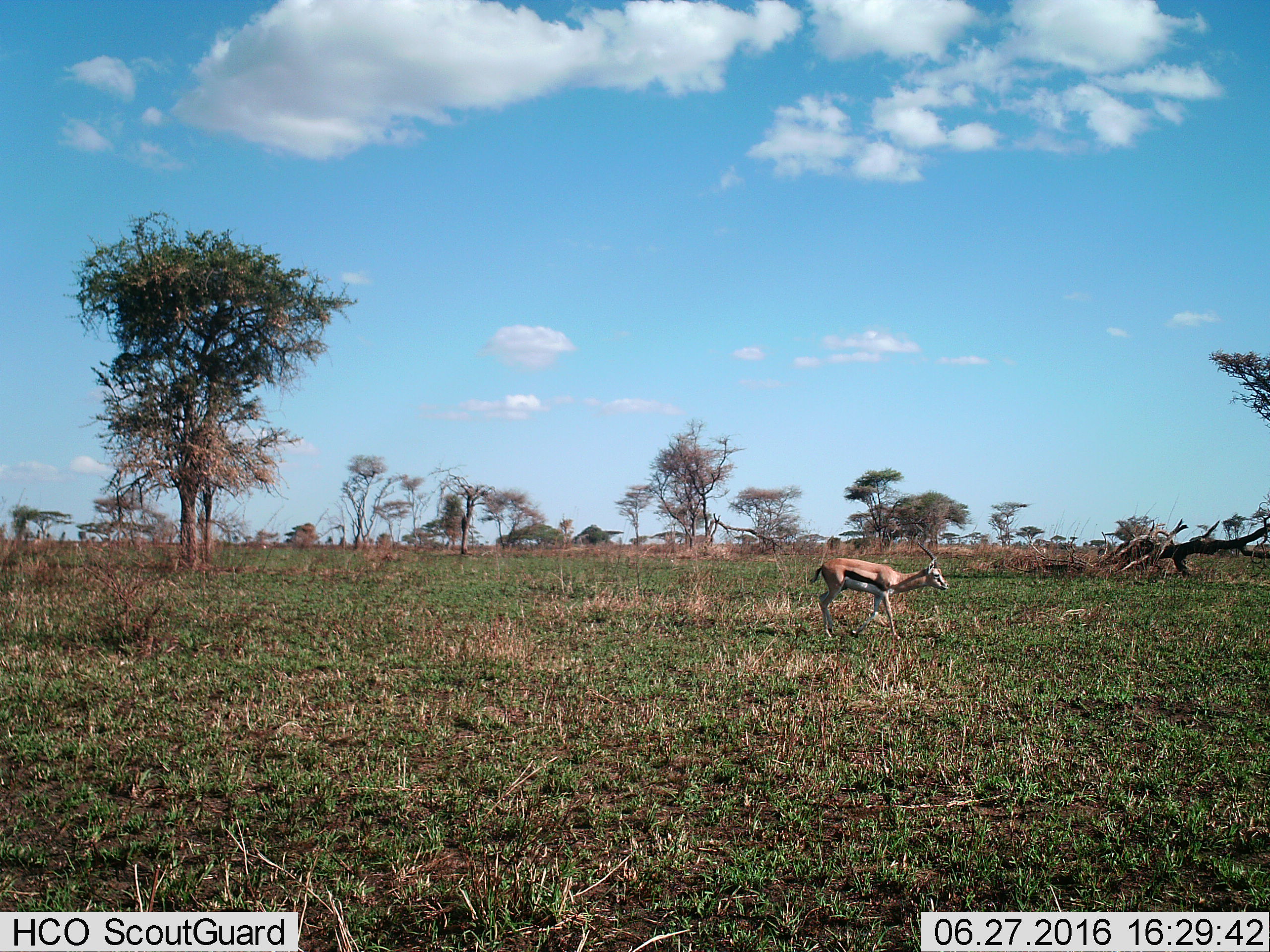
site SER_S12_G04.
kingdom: Animalia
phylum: Chordata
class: Mammalia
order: Artiodactyla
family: Bovidae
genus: Eudorcas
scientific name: Eudorcas thomsonii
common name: thomson's gazelle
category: gazellethomsons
Gazellethomsons (thomson's gazelle) (Eudorcas thomsonii), count 1. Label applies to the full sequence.